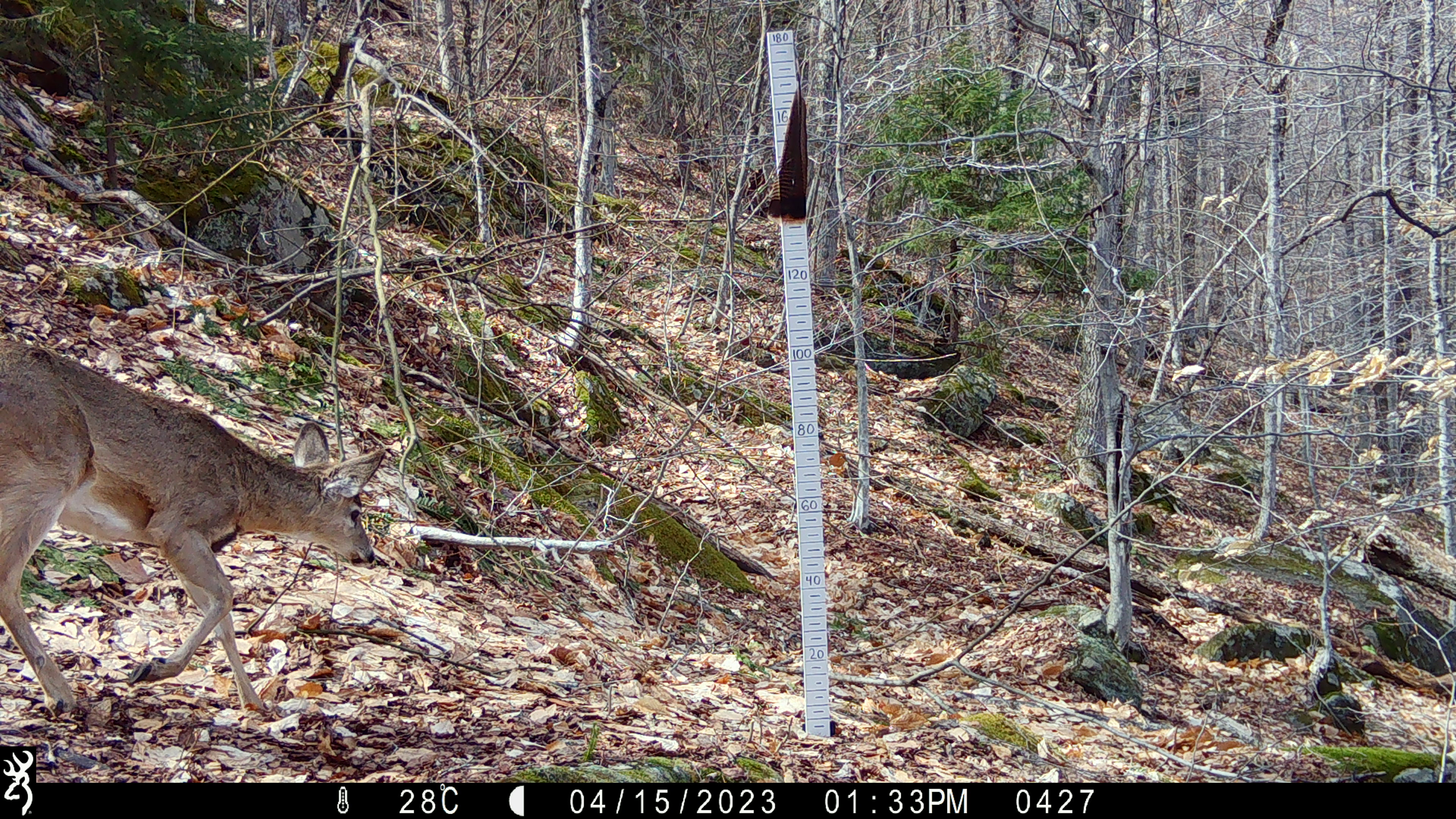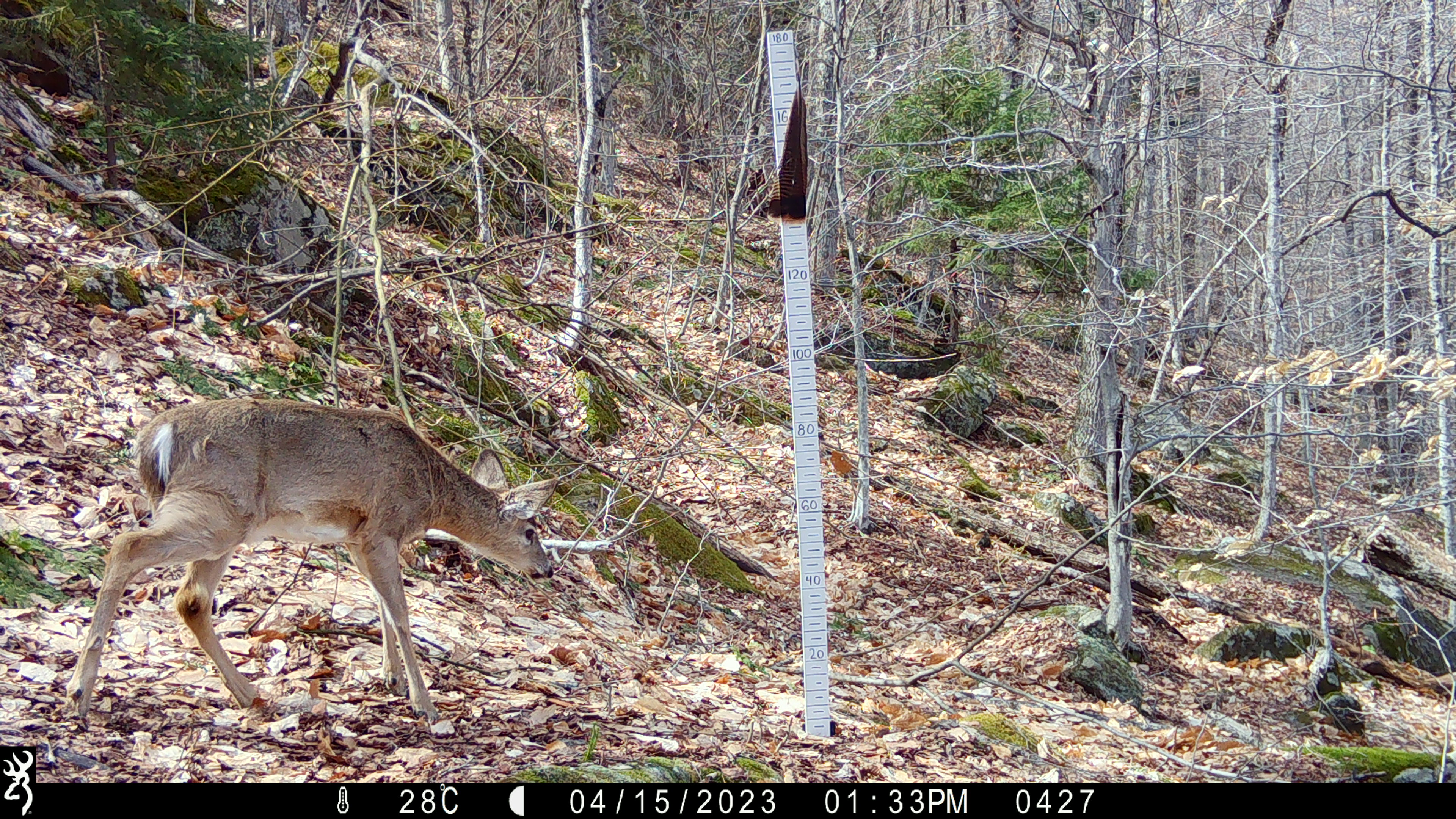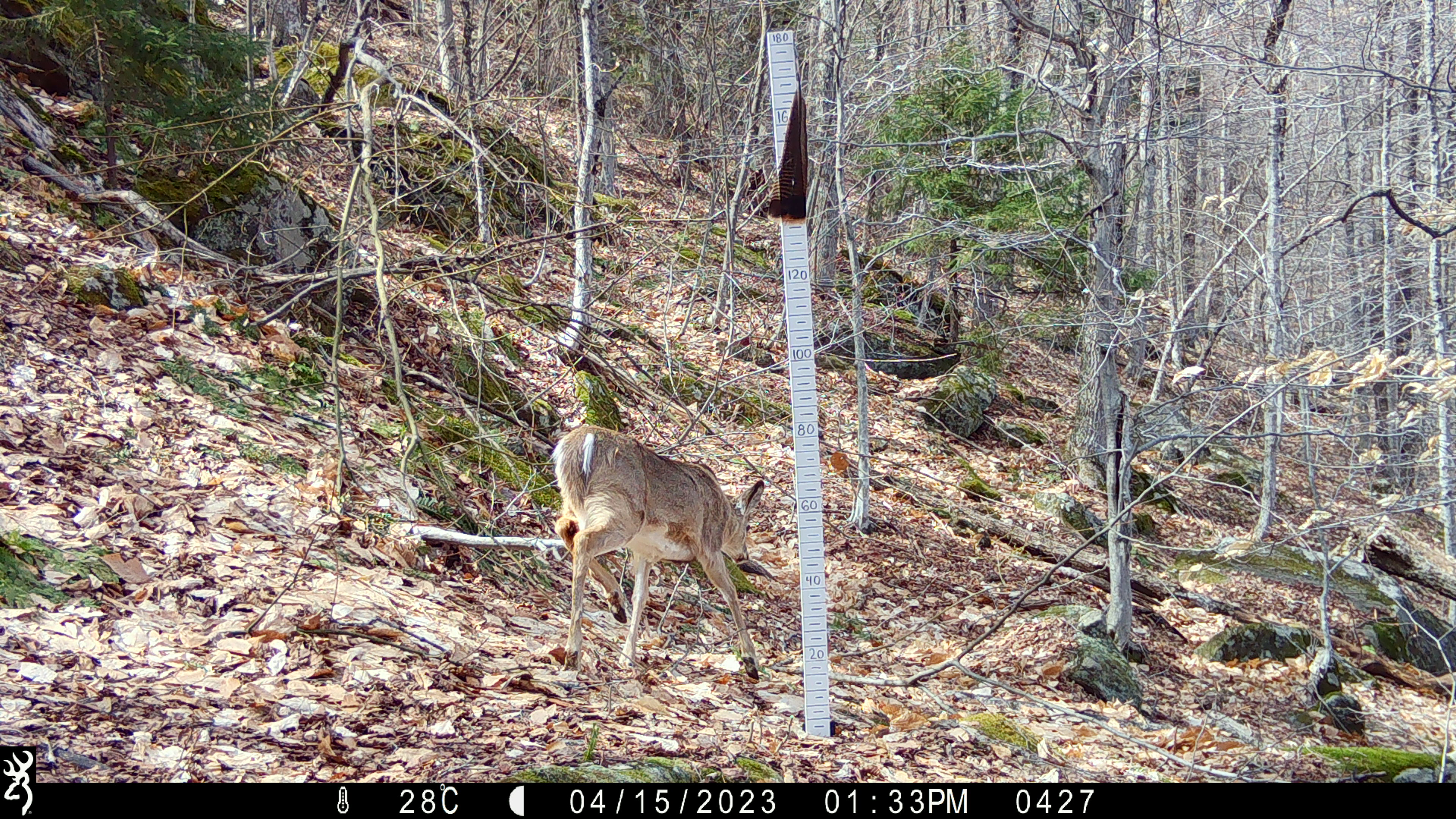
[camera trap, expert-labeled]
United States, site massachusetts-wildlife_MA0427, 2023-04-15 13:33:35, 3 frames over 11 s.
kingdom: Animalia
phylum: Chordata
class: Mammalia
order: Artiodactyla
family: Cervidae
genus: Odocoileus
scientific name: Odocoileus virginianus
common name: white-tailed deer